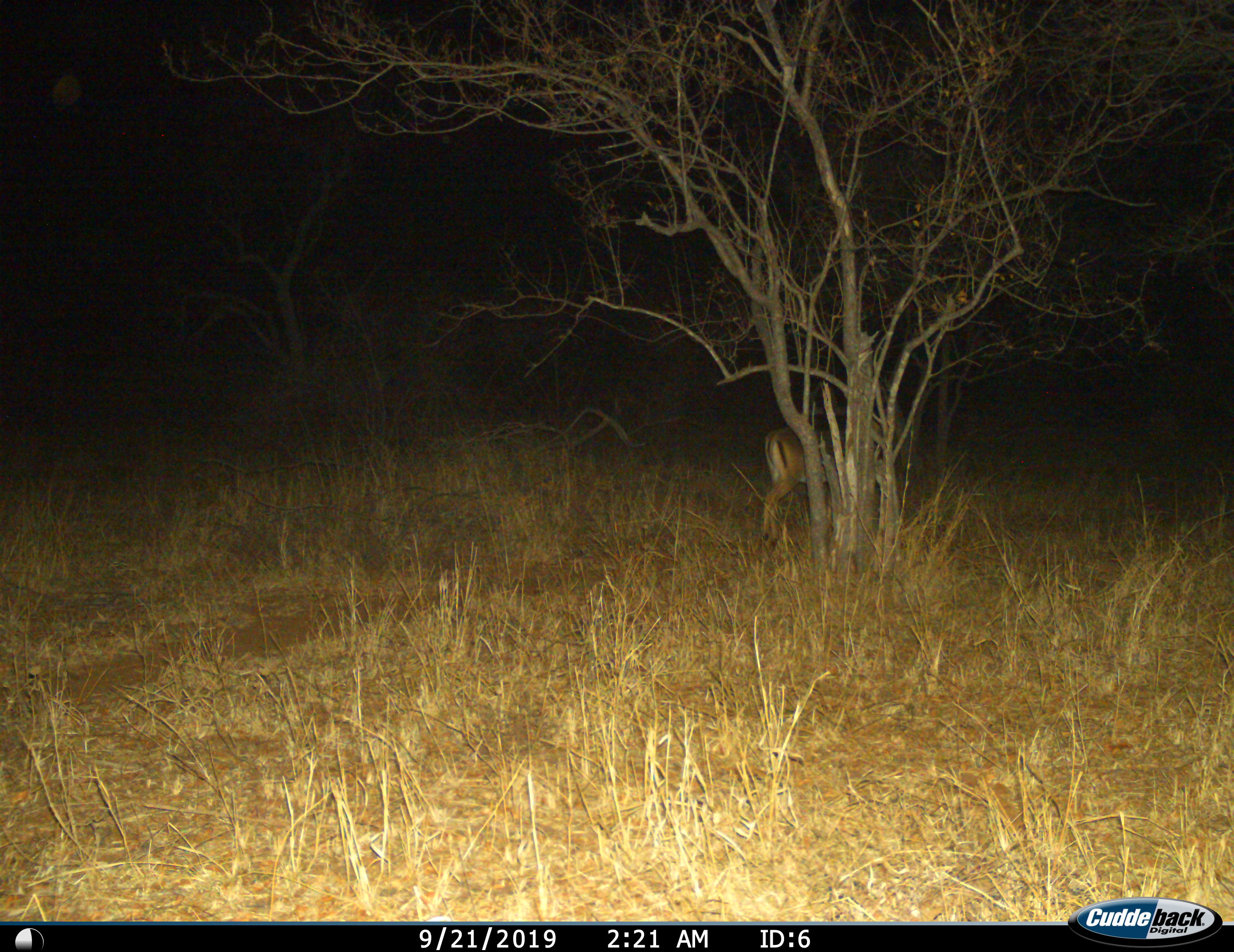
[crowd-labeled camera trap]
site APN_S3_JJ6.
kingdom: Animalia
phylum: Chordata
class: Mammalia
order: Artiodactyla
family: Bovidae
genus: Aepyceros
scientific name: Aepyceros melampus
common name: impala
Impala (Aepyceros melampus), count 1. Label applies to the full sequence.